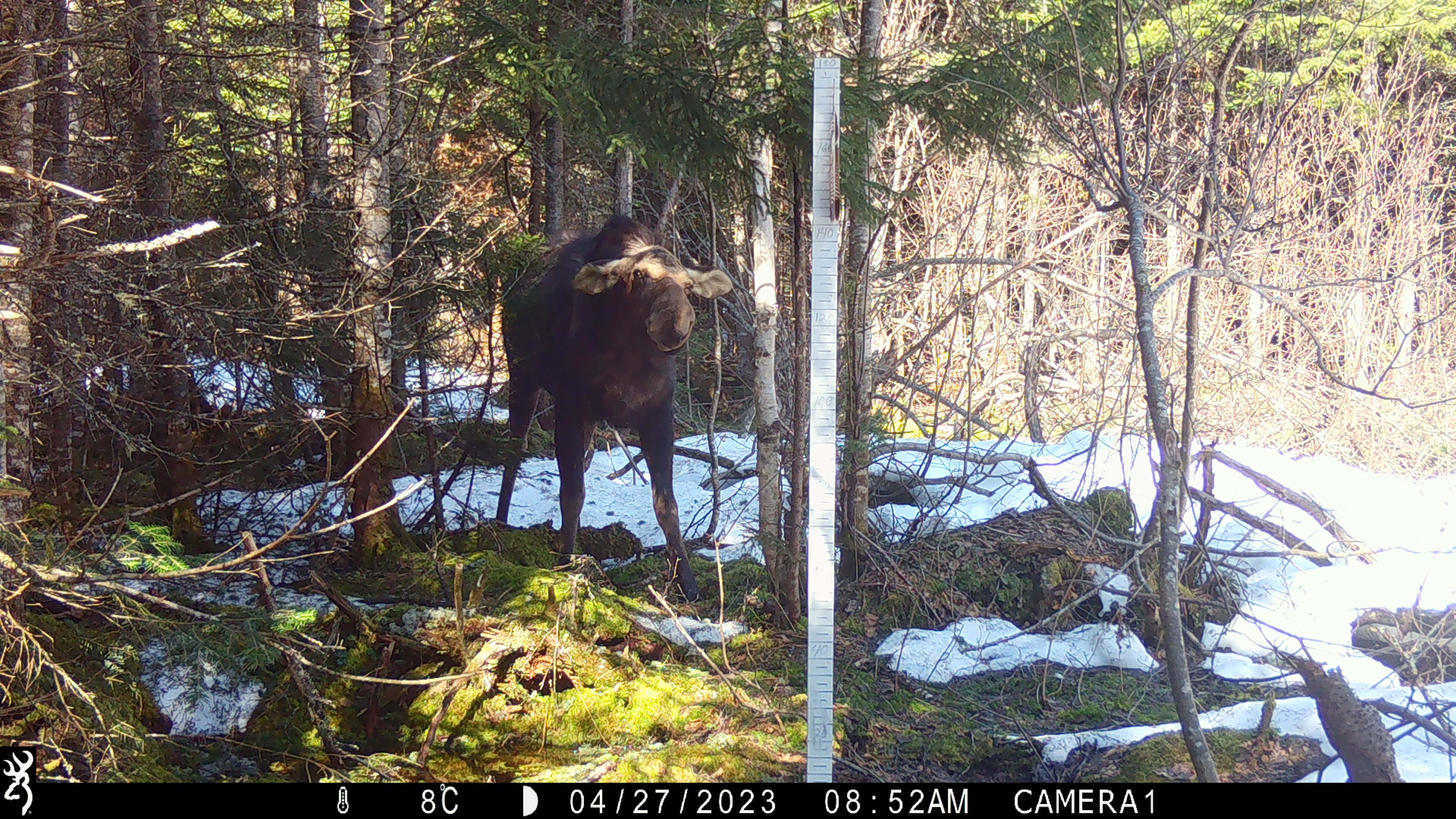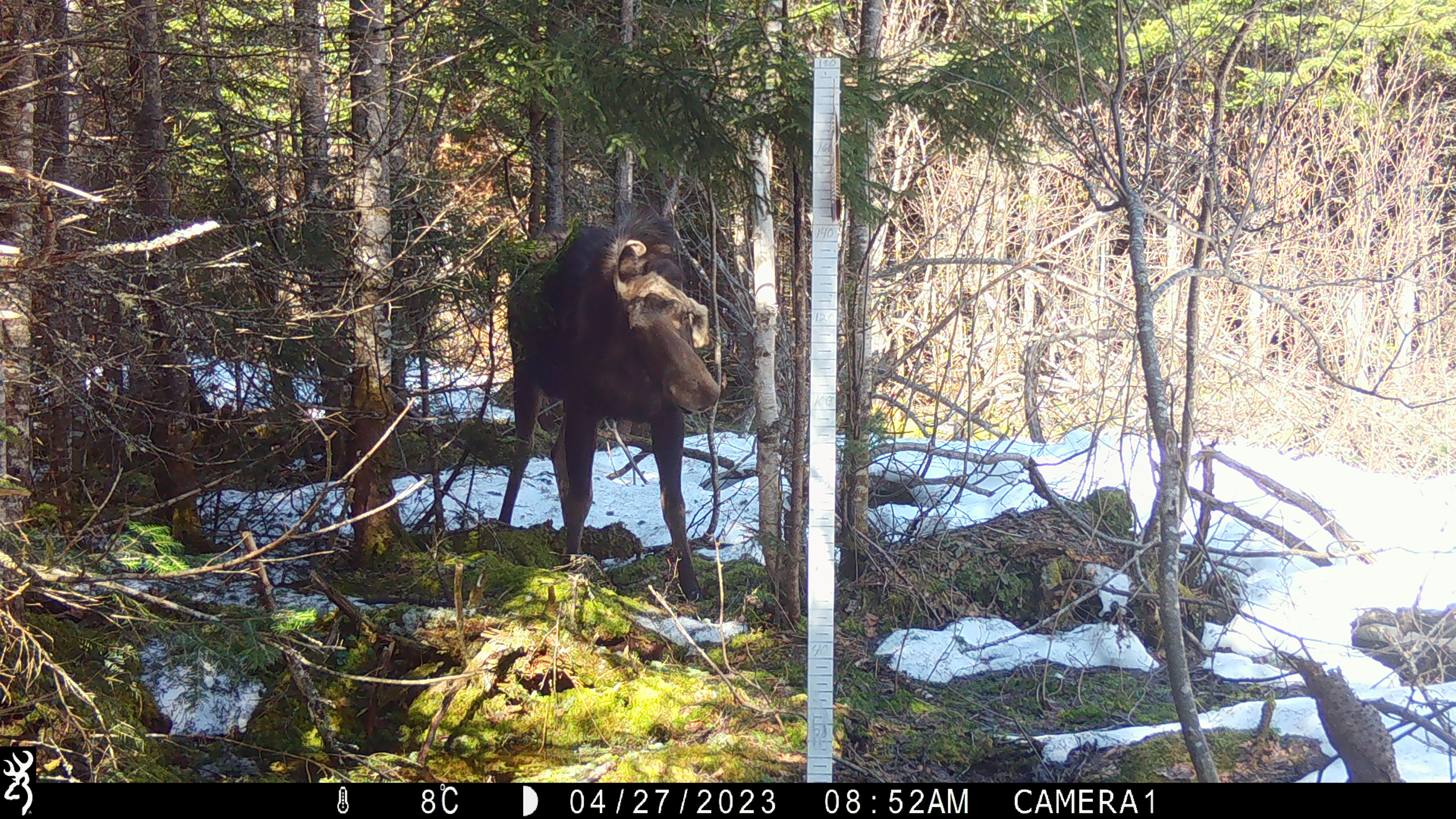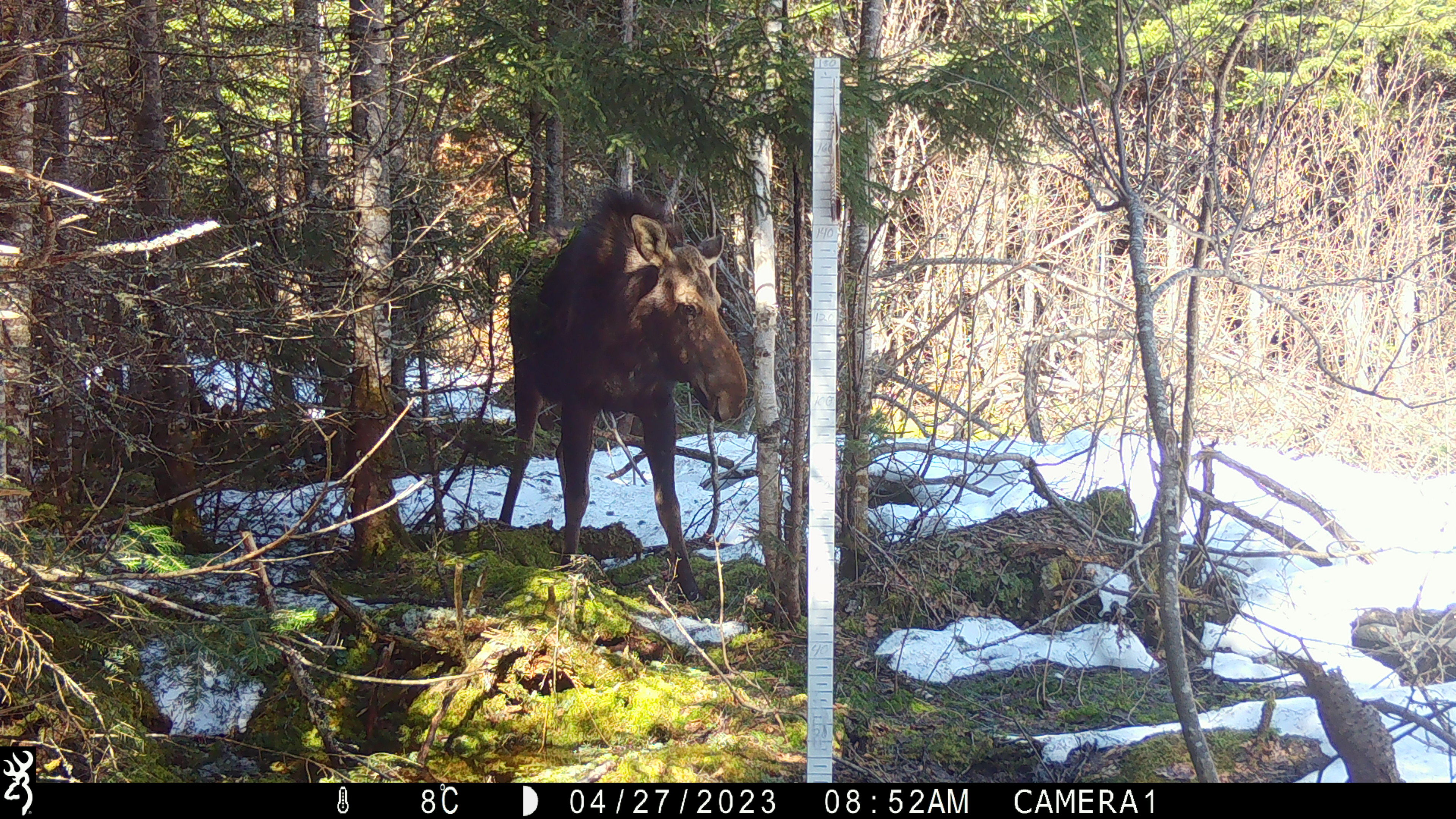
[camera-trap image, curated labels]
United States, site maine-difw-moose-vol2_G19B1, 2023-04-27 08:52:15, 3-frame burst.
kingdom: Animalia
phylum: Chordata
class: Mammalia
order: Artiodactyla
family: Cervidae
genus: Alces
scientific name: Alces alces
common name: moose